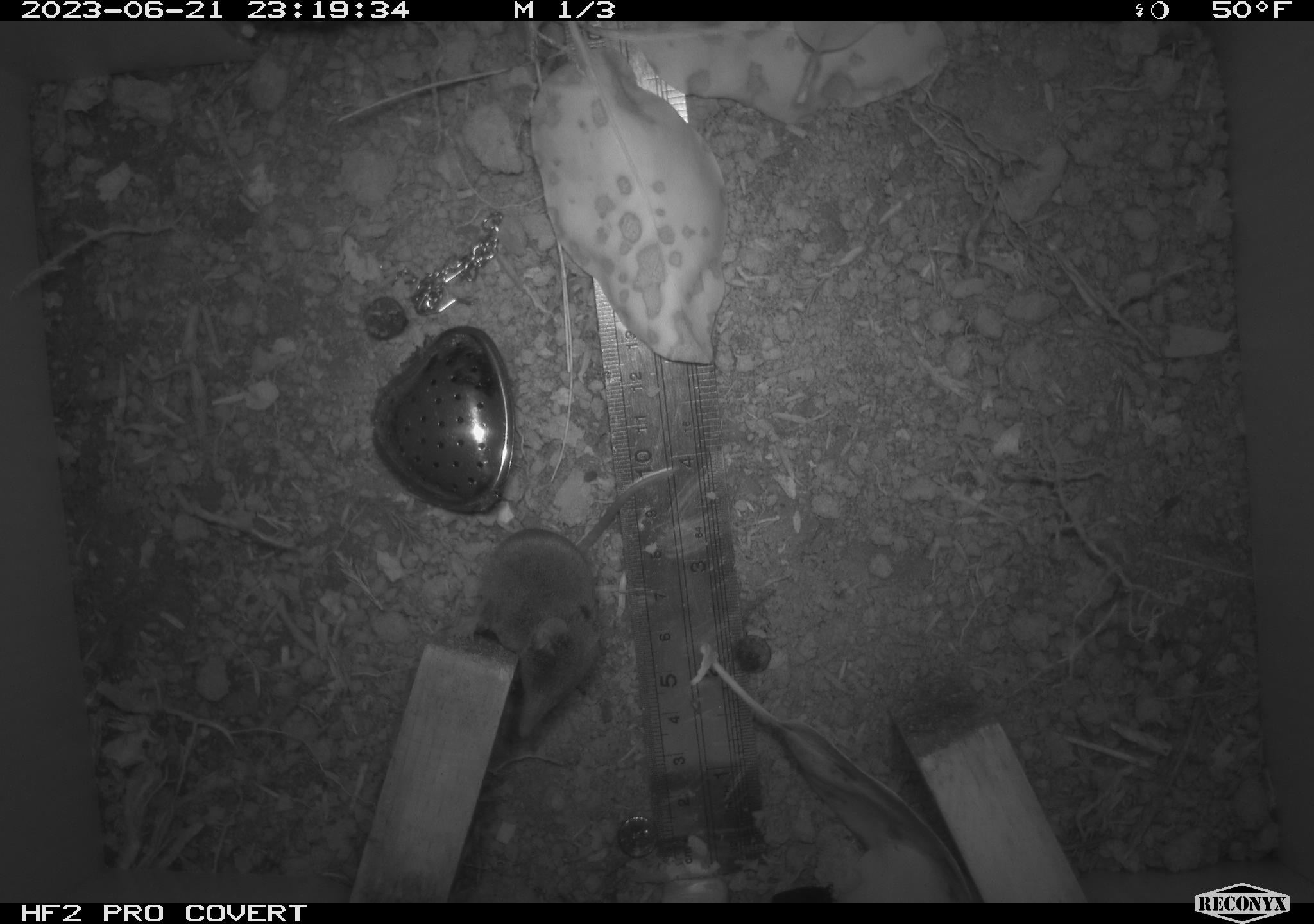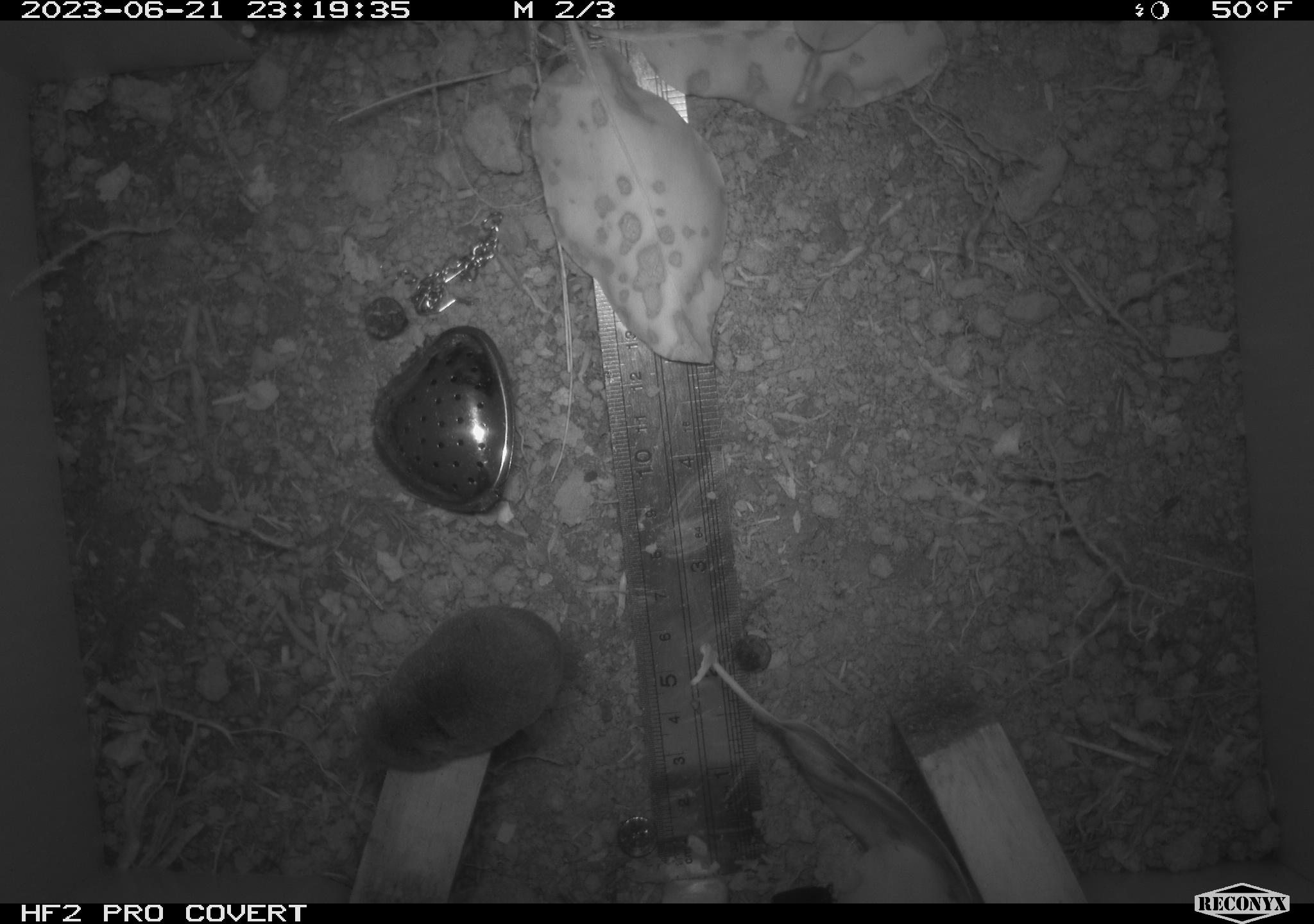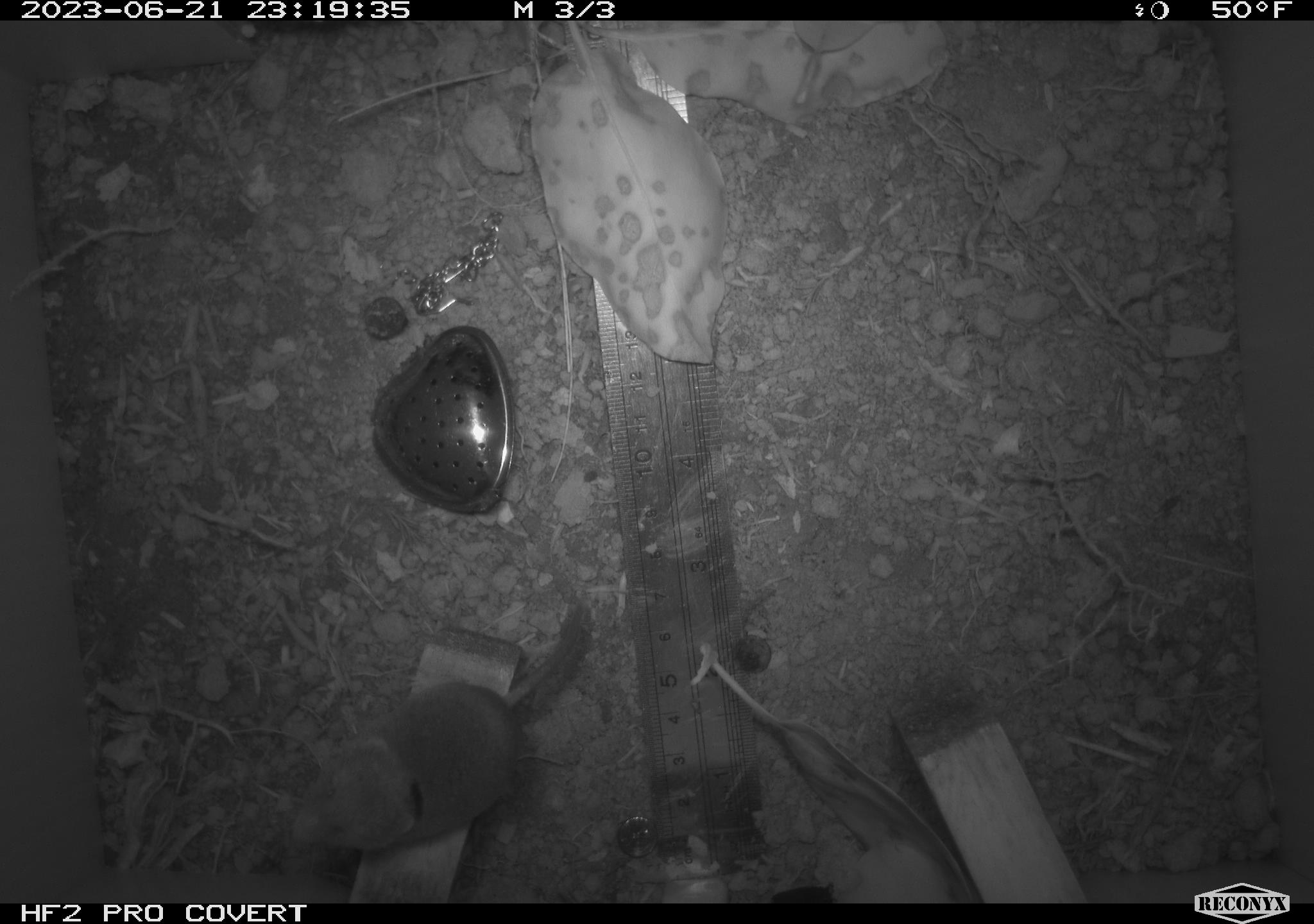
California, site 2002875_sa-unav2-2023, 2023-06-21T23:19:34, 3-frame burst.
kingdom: Animalia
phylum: Chordata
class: Mammalia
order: Eulipotyphla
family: Soricidae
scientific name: Soricidae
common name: shrews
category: soricidae family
Soricidae family (shrews) (Soricidae).